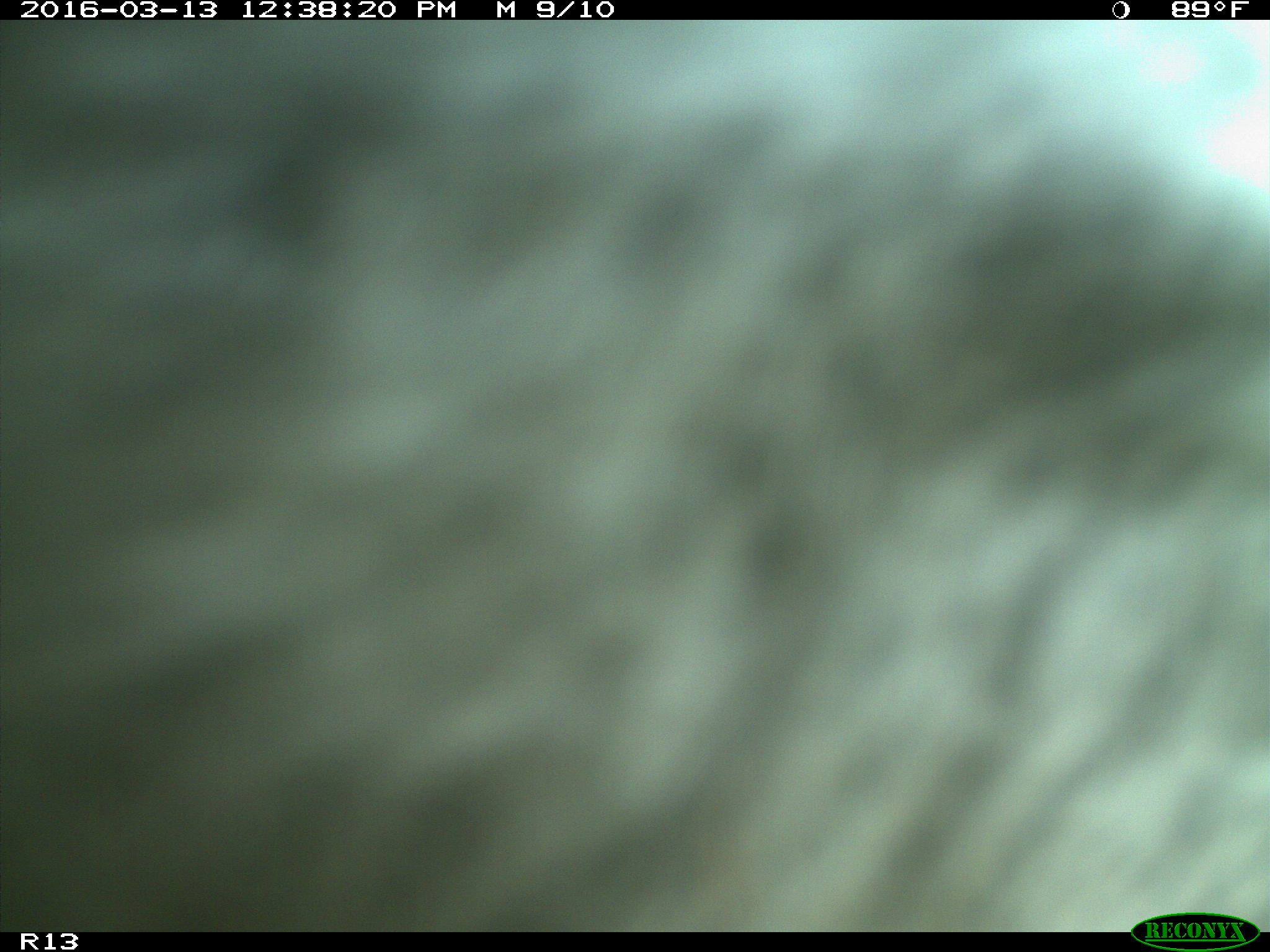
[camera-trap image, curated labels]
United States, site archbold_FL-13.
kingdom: Animalia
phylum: Chordata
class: Mammalia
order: Artiodactyla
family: Bovidae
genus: Bos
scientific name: Bos taurus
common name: domestic cow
Bos taurus (domestic cow).